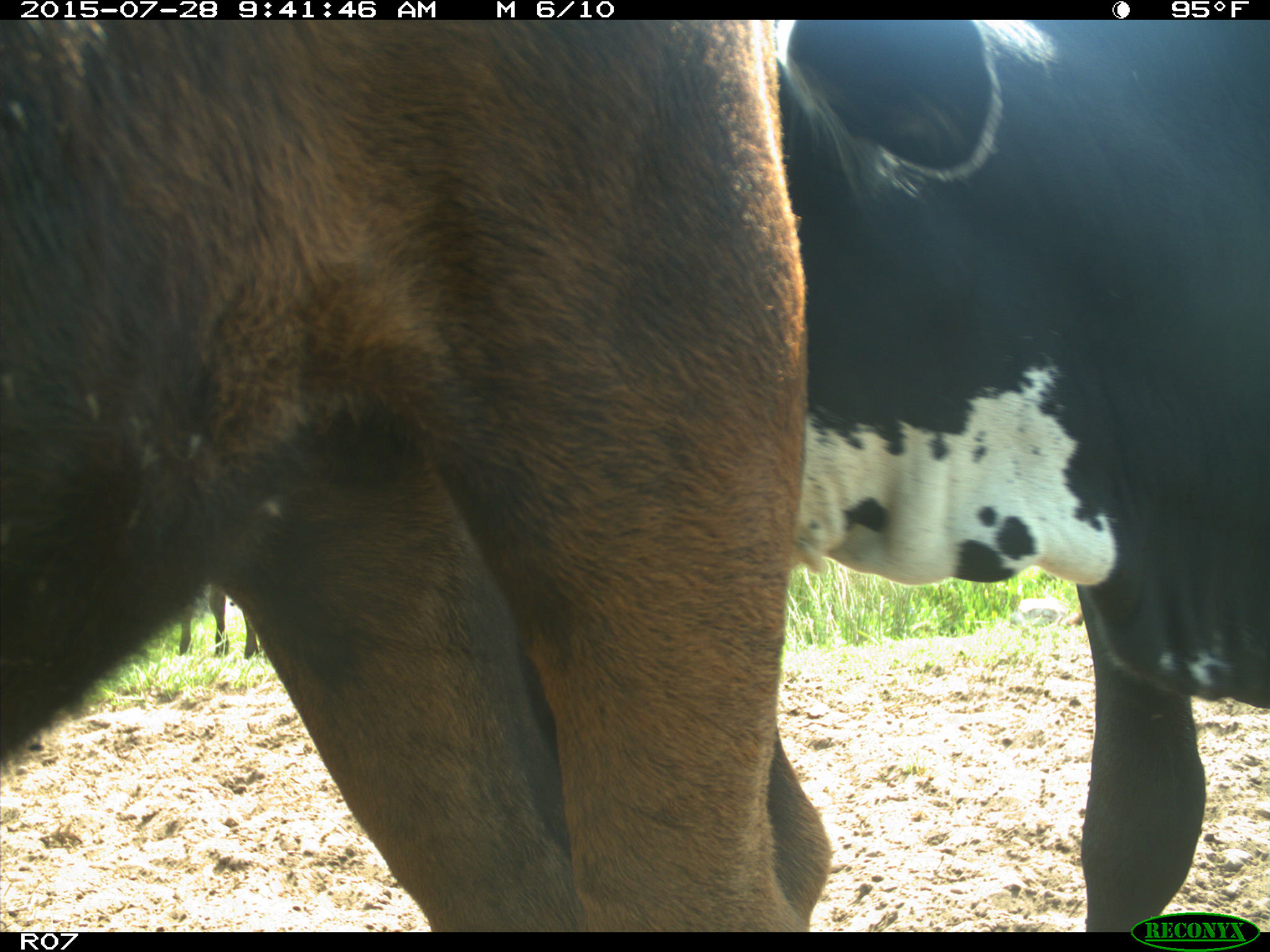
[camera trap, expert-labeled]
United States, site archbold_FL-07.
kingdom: Animalia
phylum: Chordata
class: Mammalia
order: Artiodactyla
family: Bovidae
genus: Bos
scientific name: Bos taurus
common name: domestic cow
Bos taurus (domestic cow).